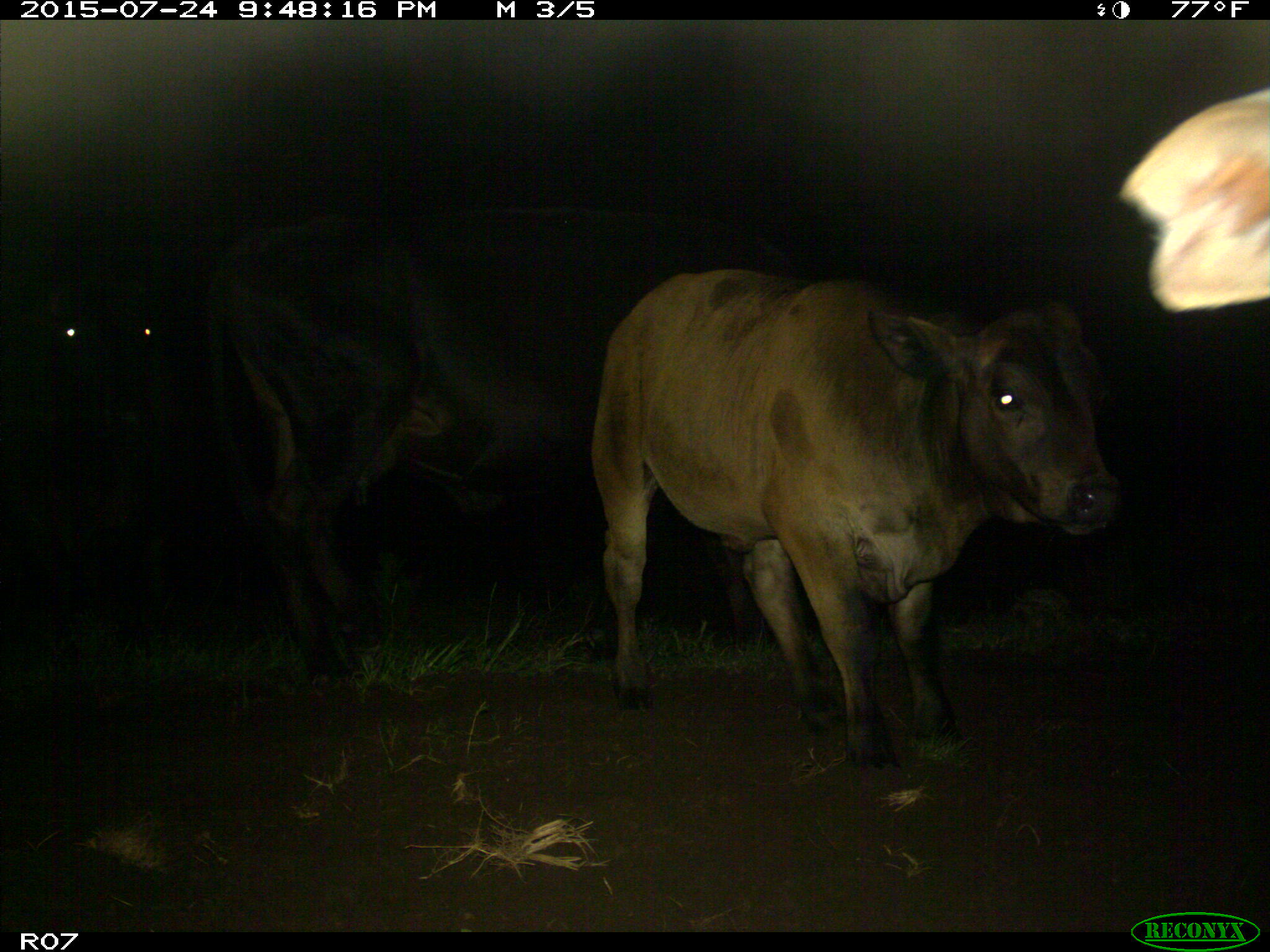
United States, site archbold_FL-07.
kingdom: Animalia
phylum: Chordata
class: Mammalia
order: Artiodactyla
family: Bovidae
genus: Bos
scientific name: Bos taurus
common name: domestic cow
Bos taurus (domestic cow).